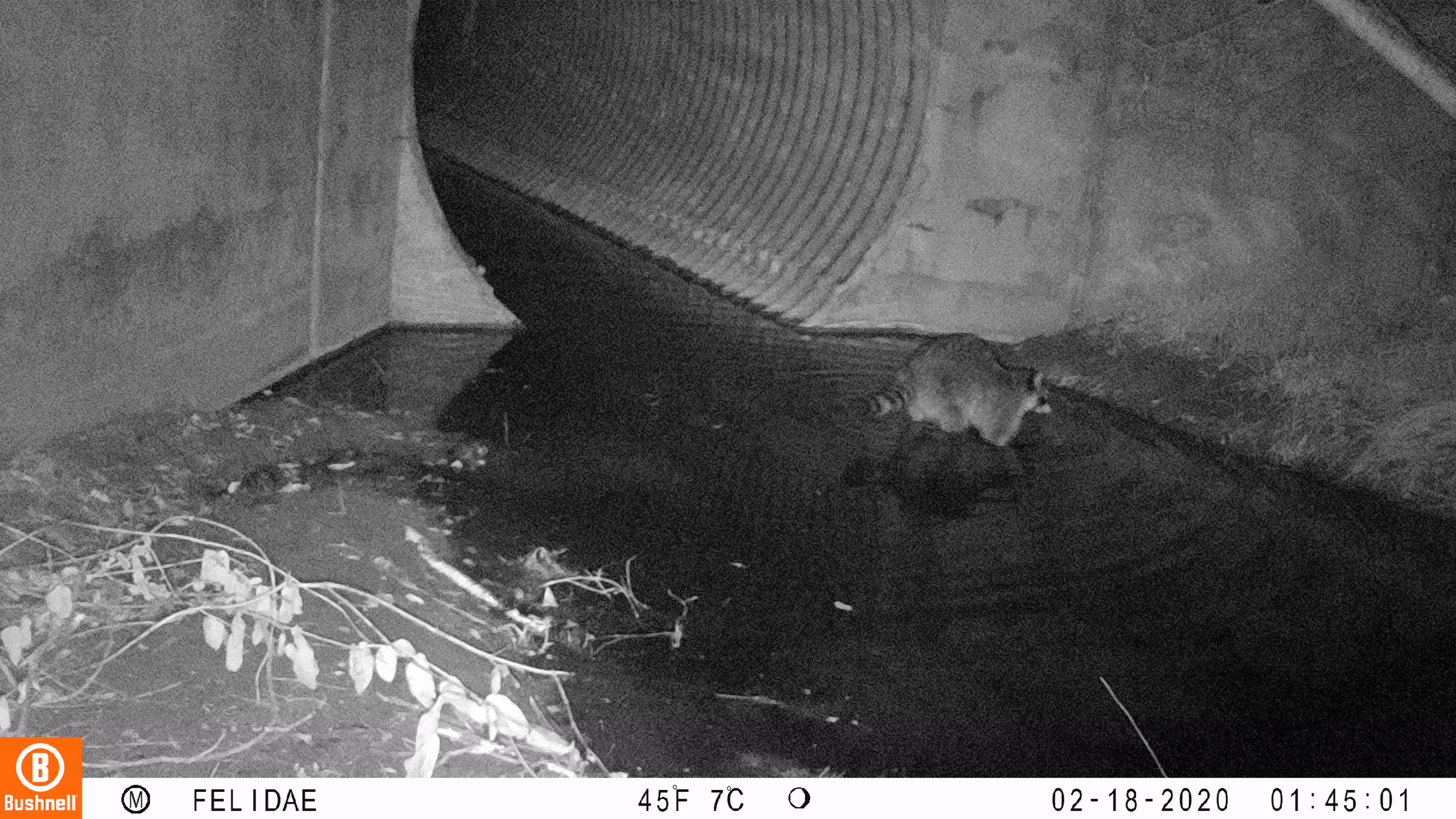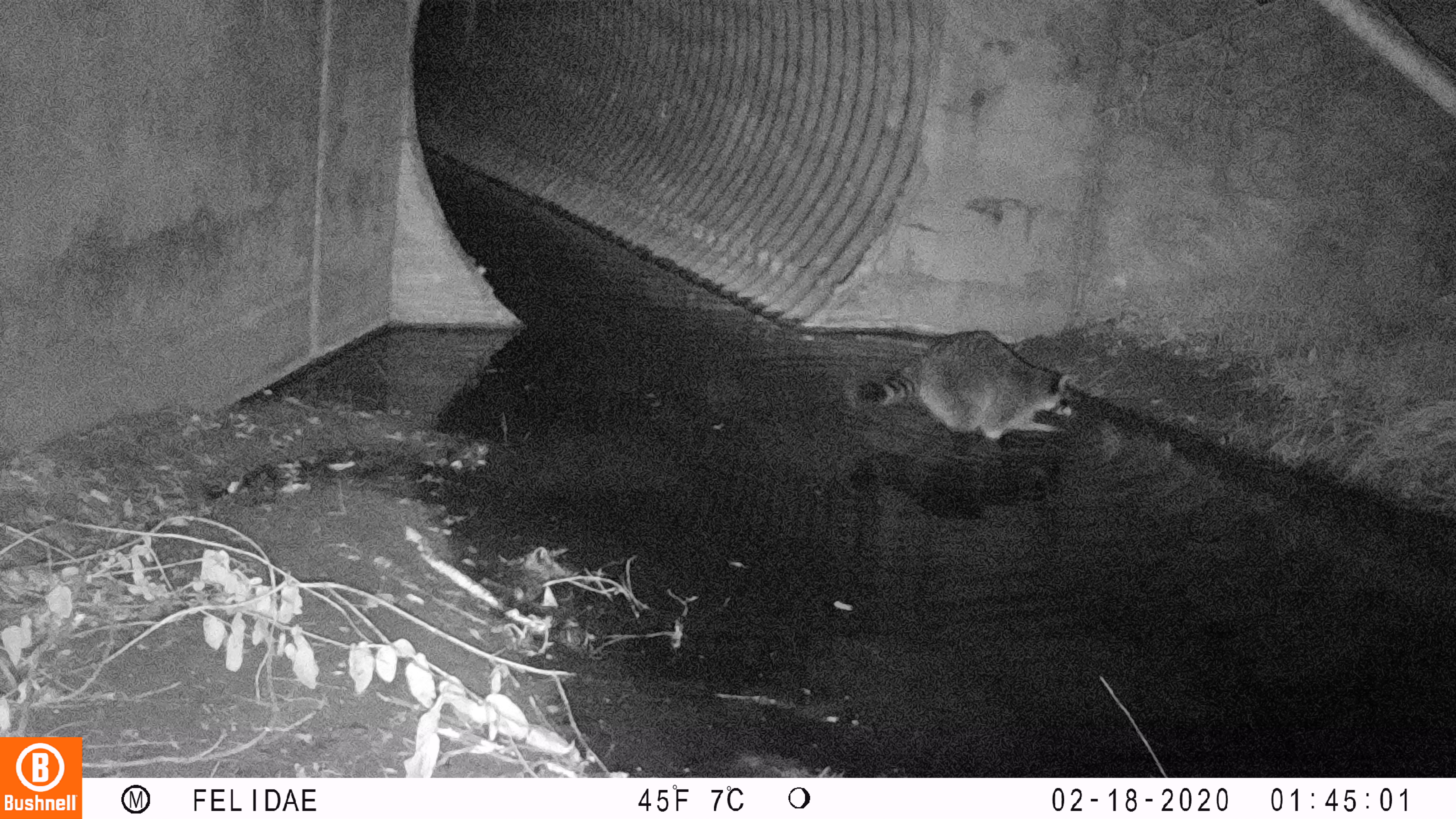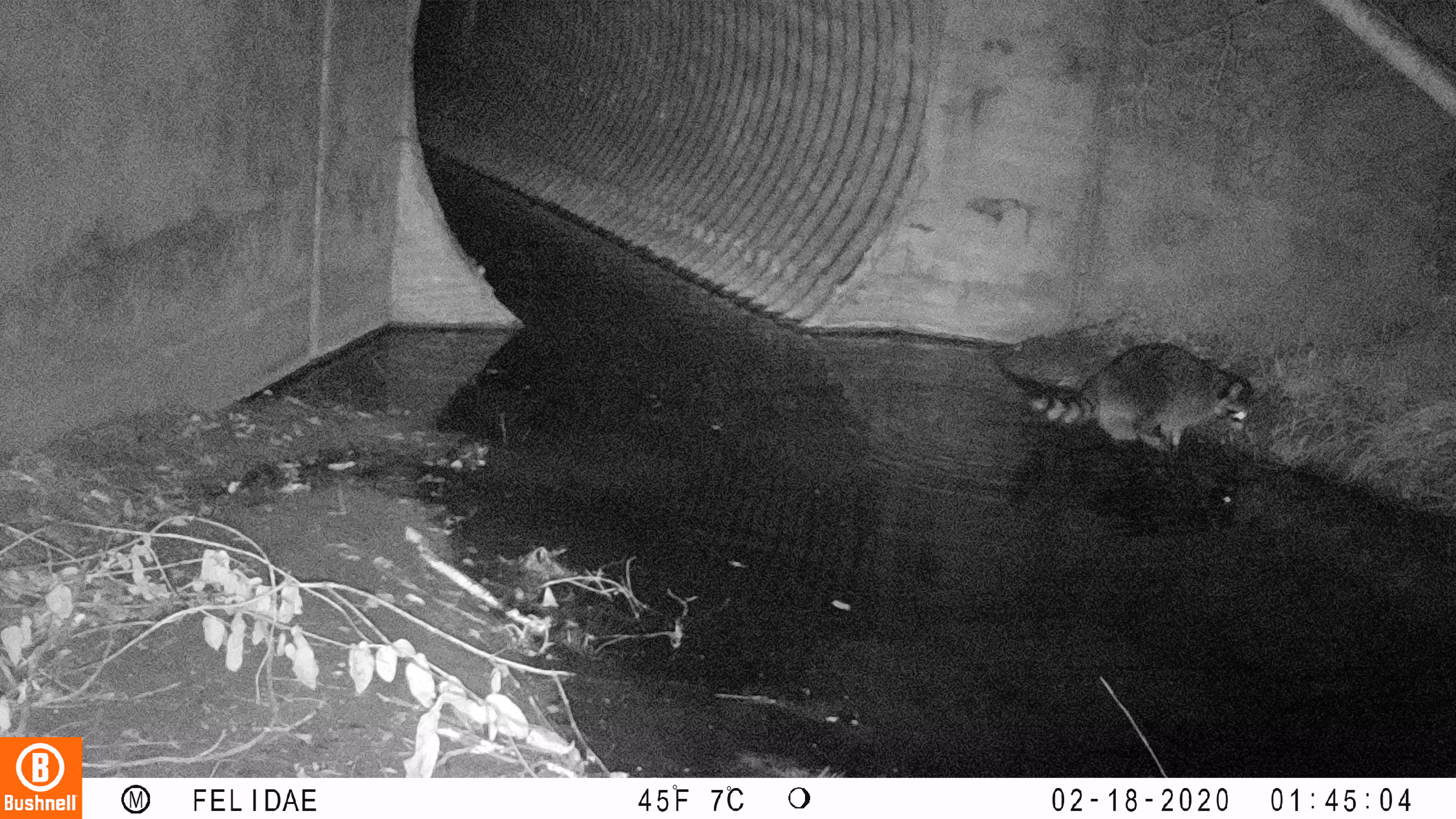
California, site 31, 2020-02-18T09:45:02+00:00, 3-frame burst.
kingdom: Animalia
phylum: Chordata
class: Mammalia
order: Carnivora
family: Procyonidae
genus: Procyon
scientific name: Procyon lotor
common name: raccoon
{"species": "raccoon (Procyon lotor)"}